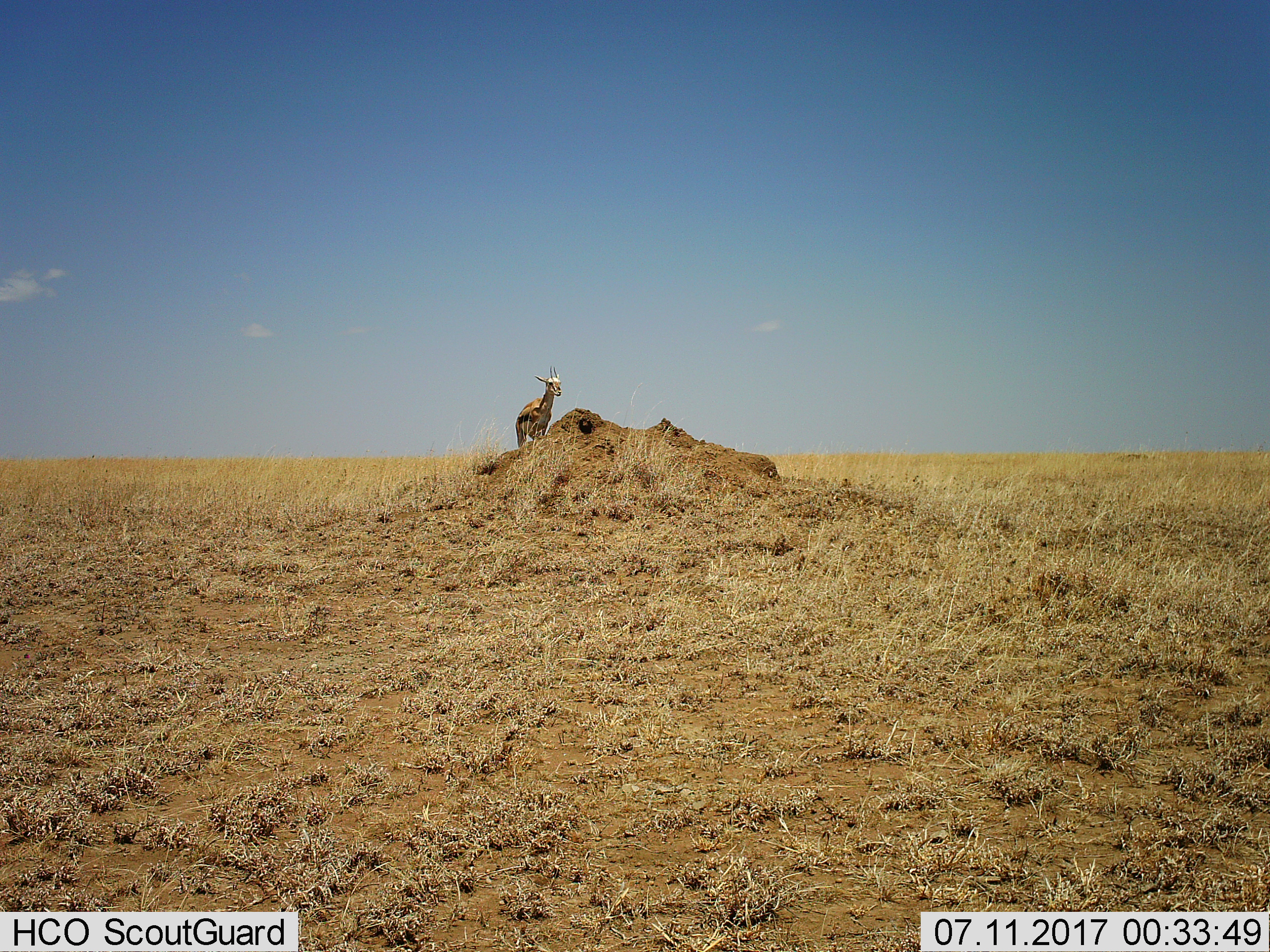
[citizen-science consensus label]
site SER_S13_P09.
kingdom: Animalia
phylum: Chordata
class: Mammalia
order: Artiodactyla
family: Bovidae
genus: Eudorcas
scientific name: Eudorcas thomsonii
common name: thomson's gazelle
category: gazellethomsons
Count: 1.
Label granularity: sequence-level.